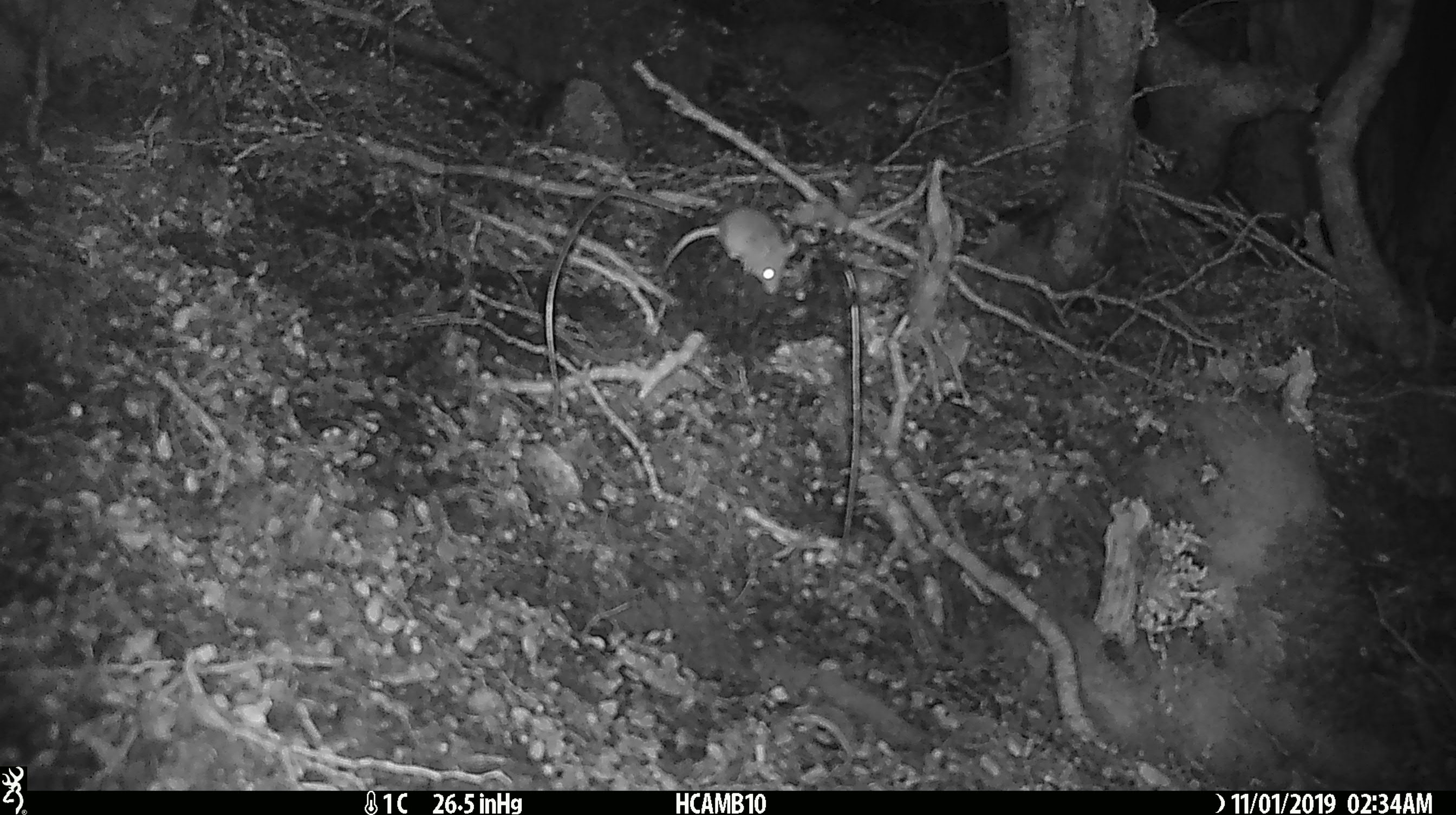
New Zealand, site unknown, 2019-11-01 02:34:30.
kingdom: Animalia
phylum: Chordata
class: Mammalia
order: Rodentia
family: Muridae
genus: Mus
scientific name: Mus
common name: mouse